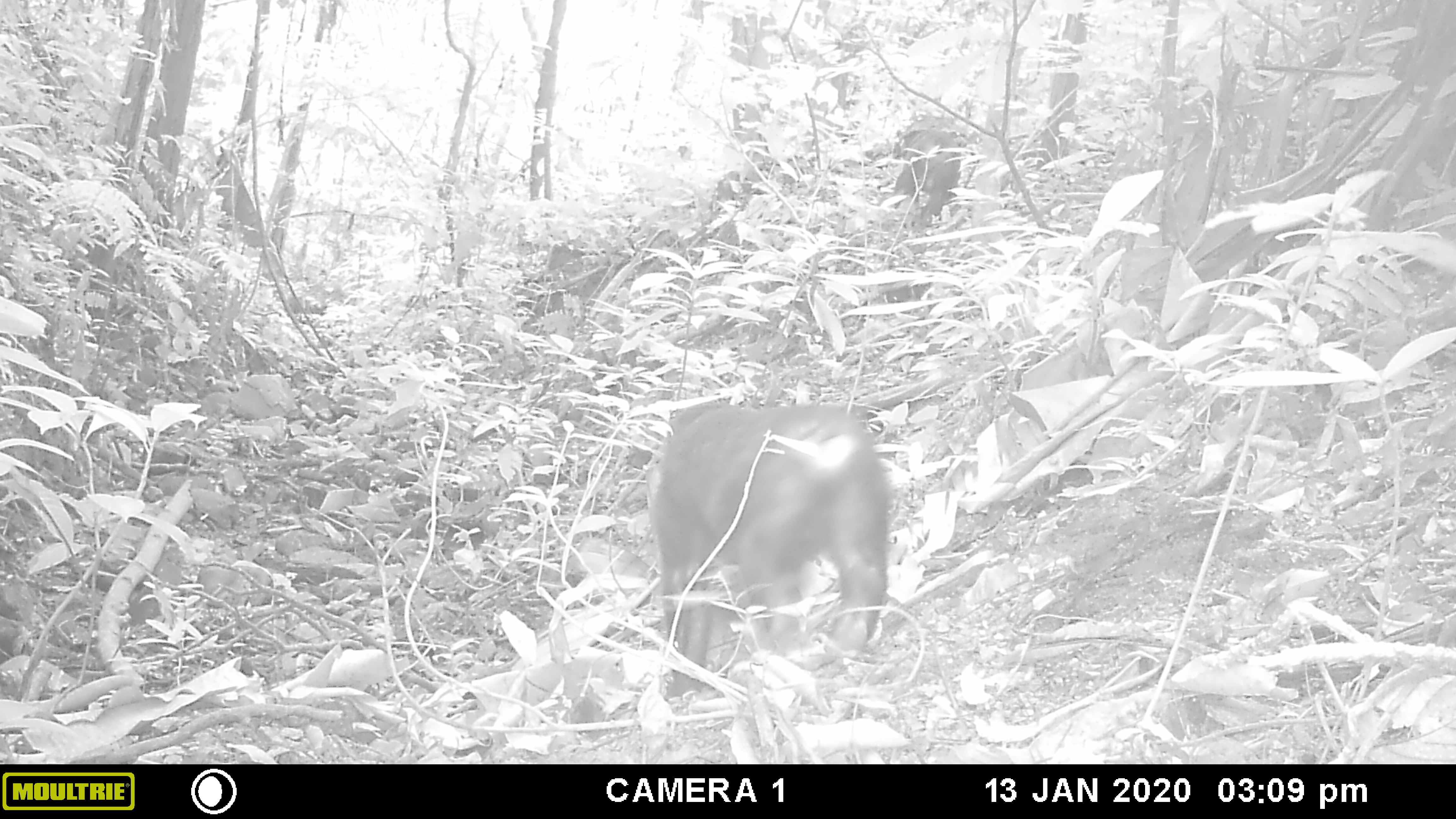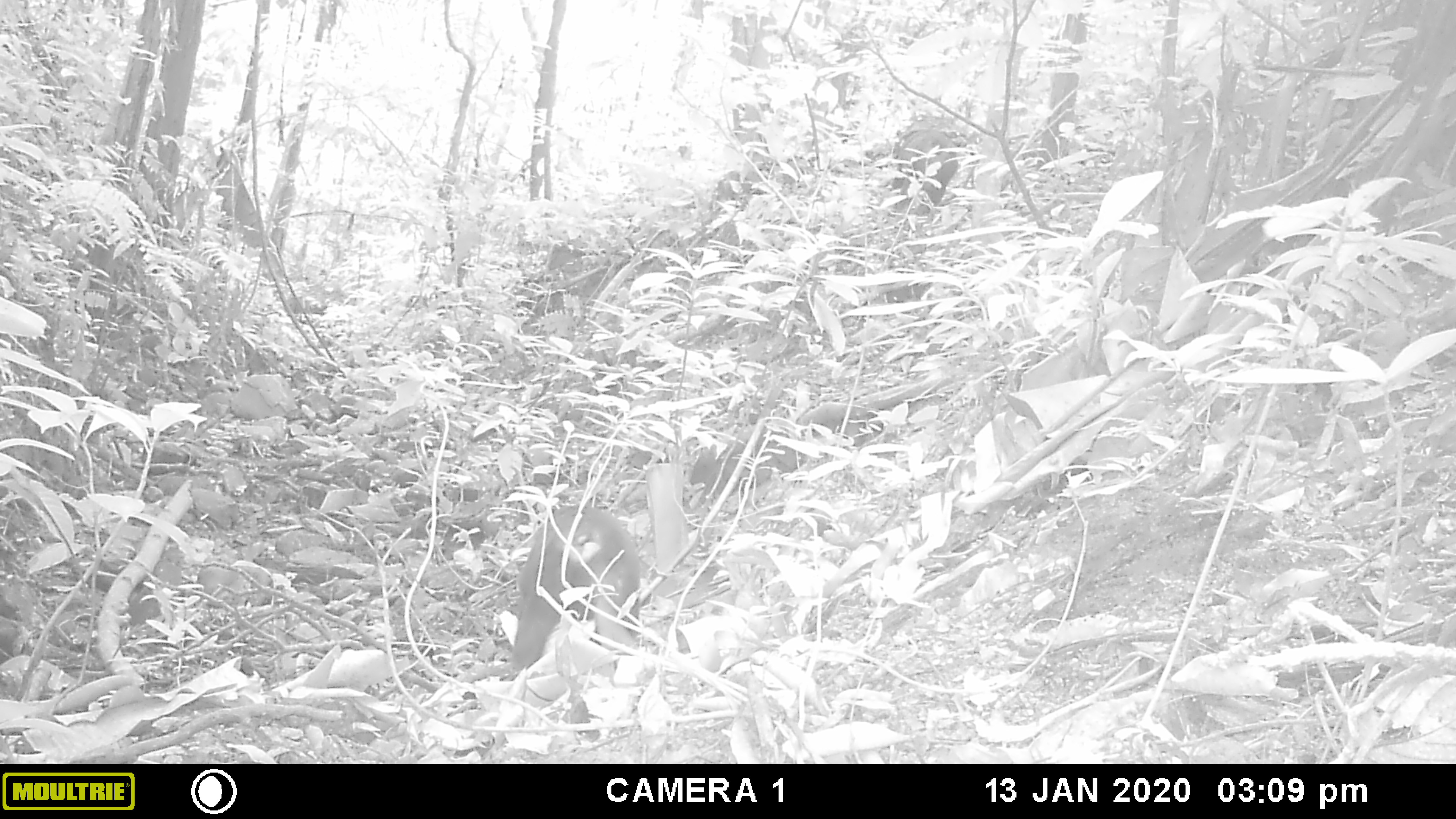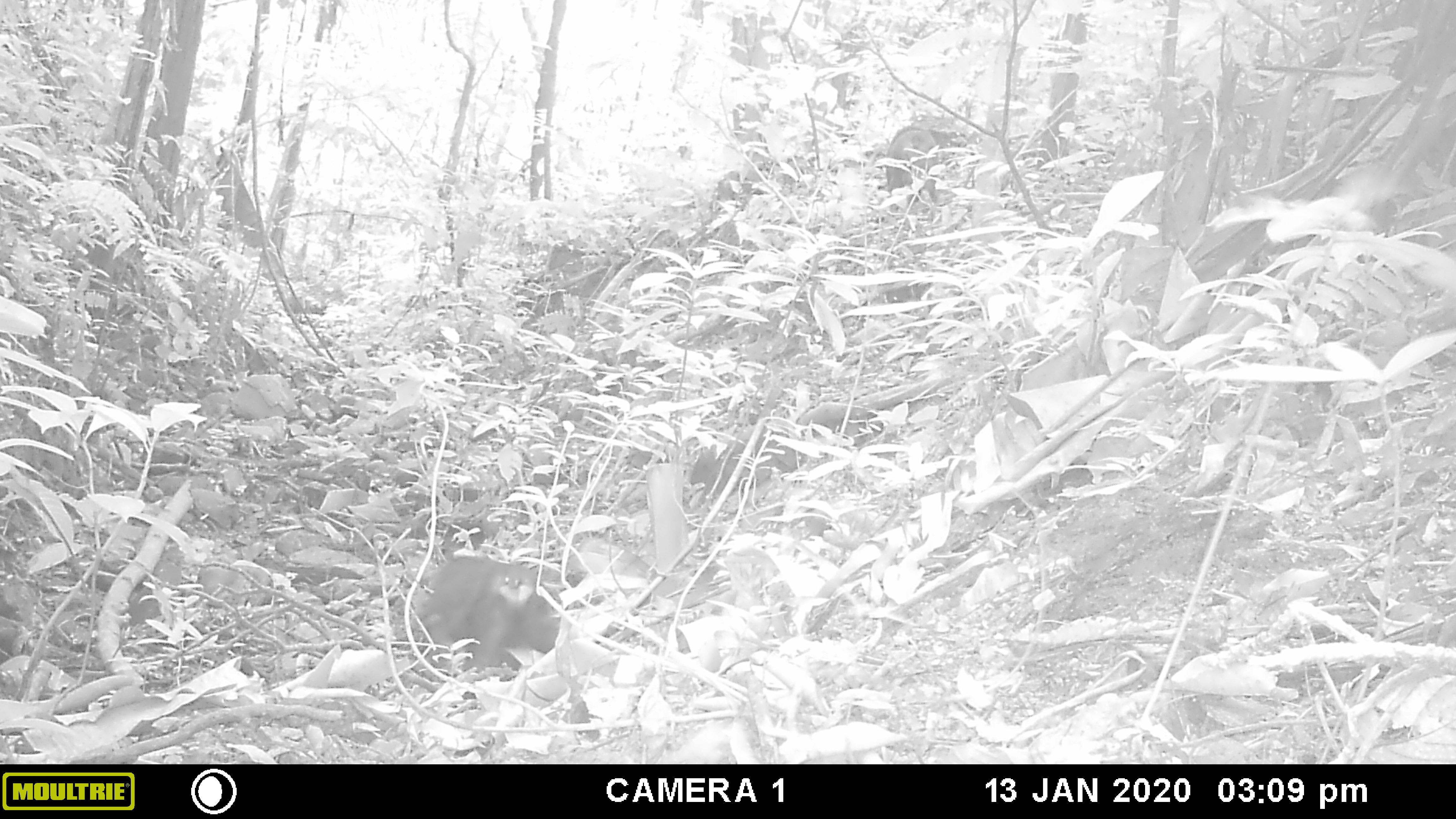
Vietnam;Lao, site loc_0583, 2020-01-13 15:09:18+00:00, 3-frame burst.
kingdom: Animalia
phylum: Chordata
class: Mammalia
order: Primates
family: Cercopithecidae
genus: Macaca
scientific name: Macaca arctoides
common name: stump-tailed macaque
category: stump tailed macaque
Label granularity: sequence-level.